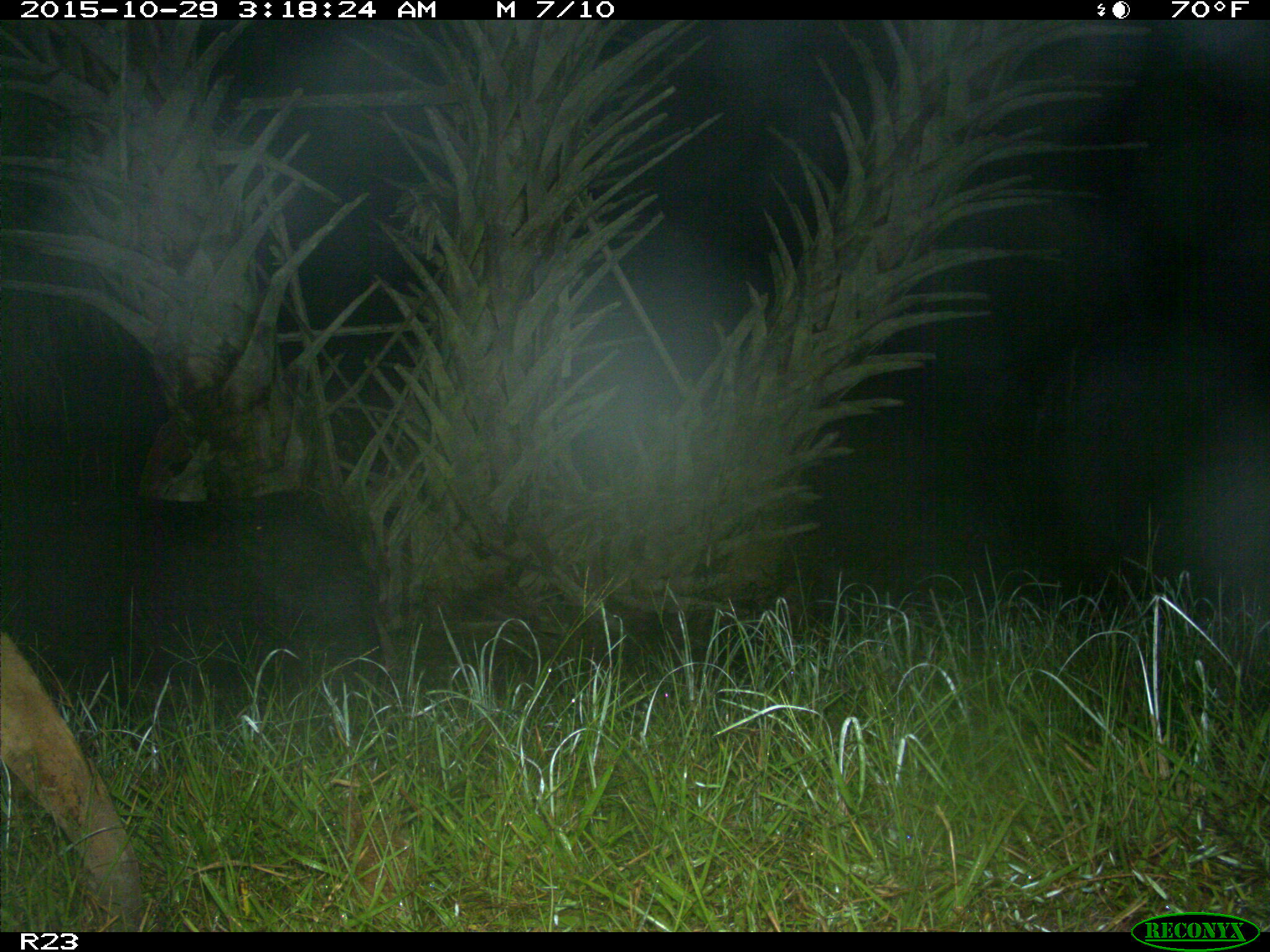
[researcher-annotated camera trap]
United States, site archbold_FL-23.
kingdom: Animalia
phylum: Chordata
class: Mammalia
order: Artiodactyla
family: Suidae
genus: Sus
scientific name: Sus scrofa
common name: wild boar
Sus scrofa (wild boar).